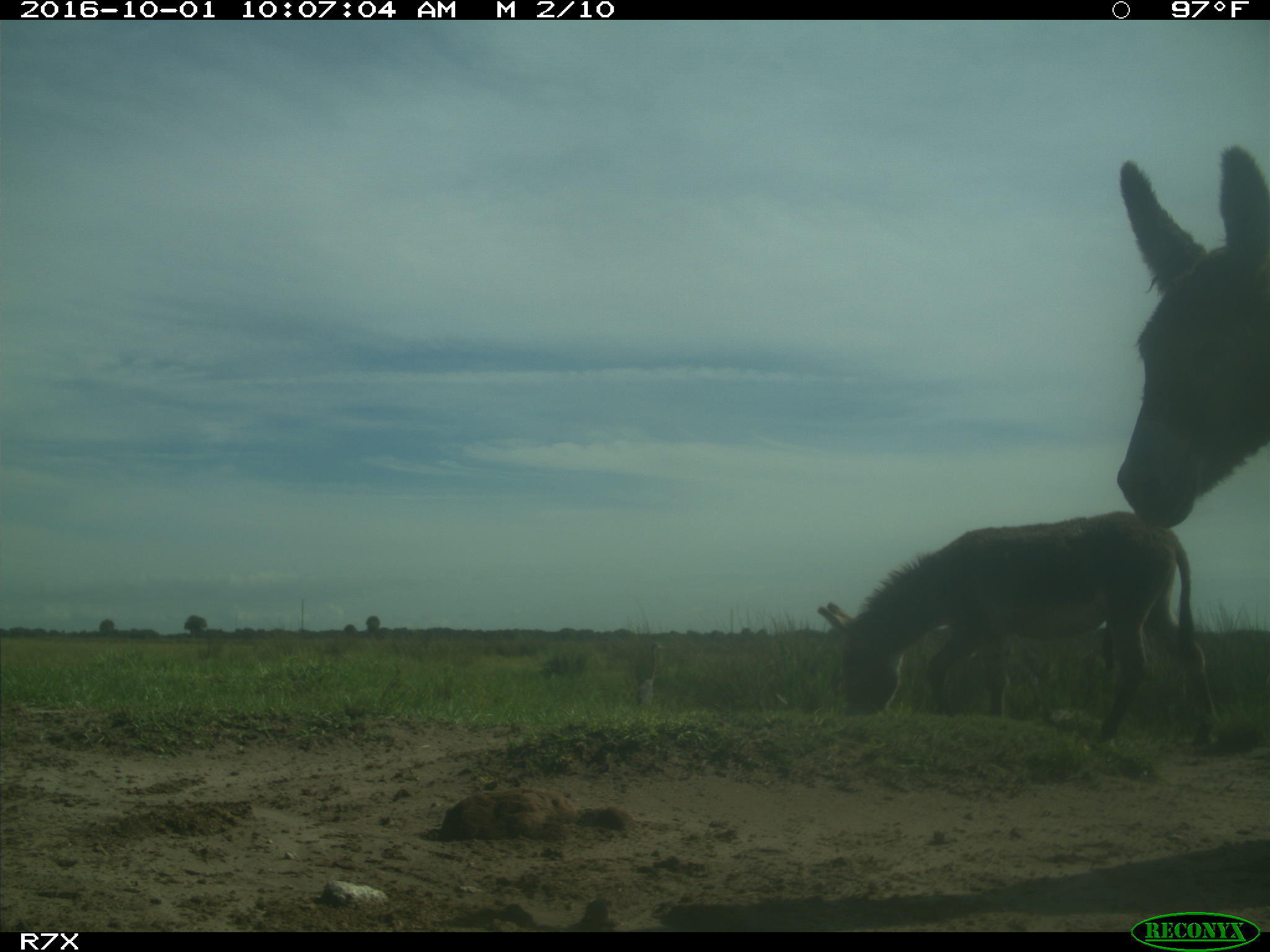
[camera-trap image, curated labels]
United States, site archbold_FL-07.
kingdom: Animalia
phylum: Chordata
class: Mammalia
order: Perissodactyla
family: Equidae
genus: Equus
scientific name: Equus africanus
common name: african wild ass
Equus africanus (african wild ass).